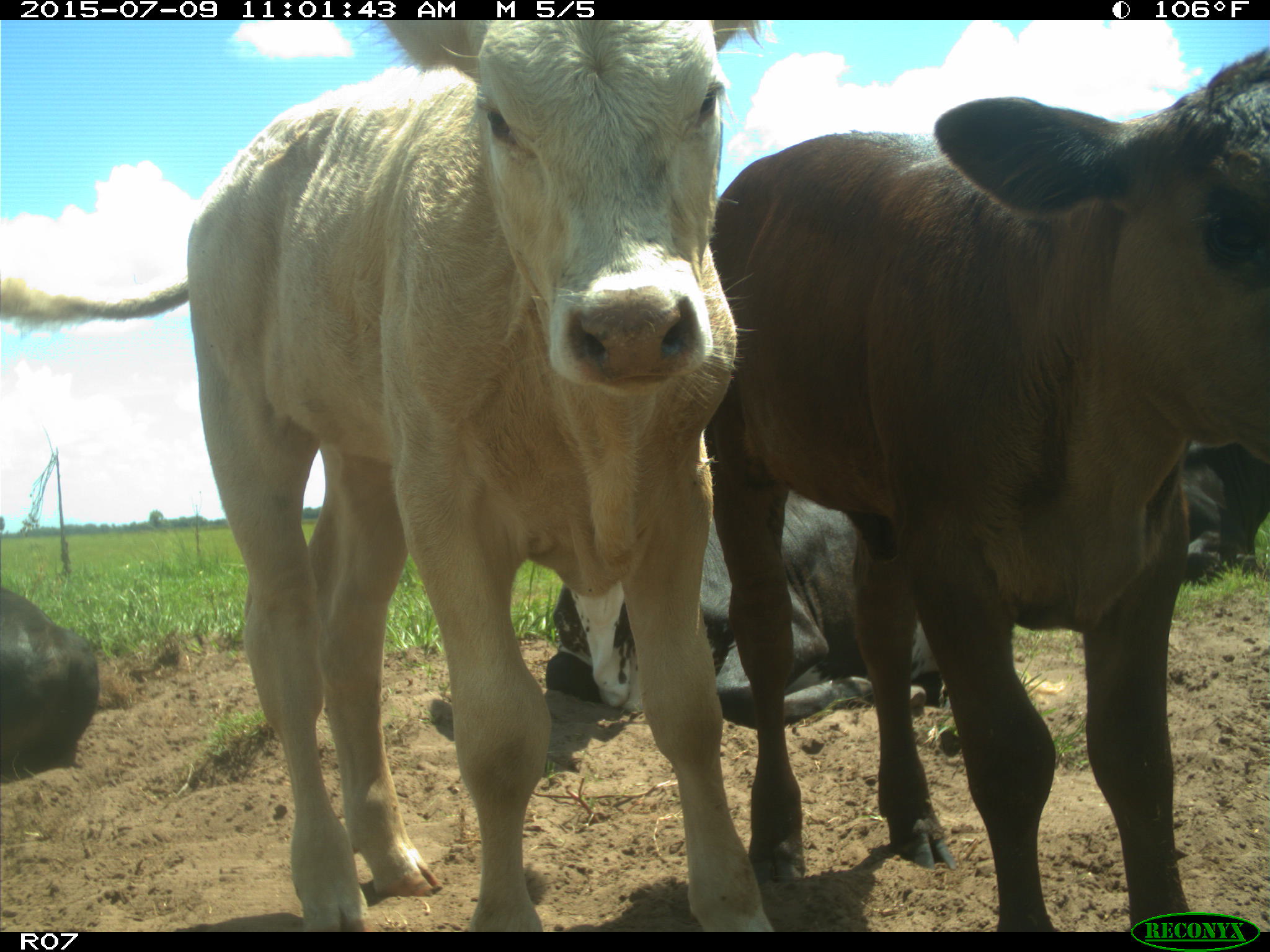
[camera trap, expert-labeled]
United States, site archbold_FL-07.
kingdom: Animalia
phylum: Chordata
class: Mammalia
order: Artiodactyla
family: Bovidae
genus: Bos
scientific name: Bos taurus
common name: domestic cow